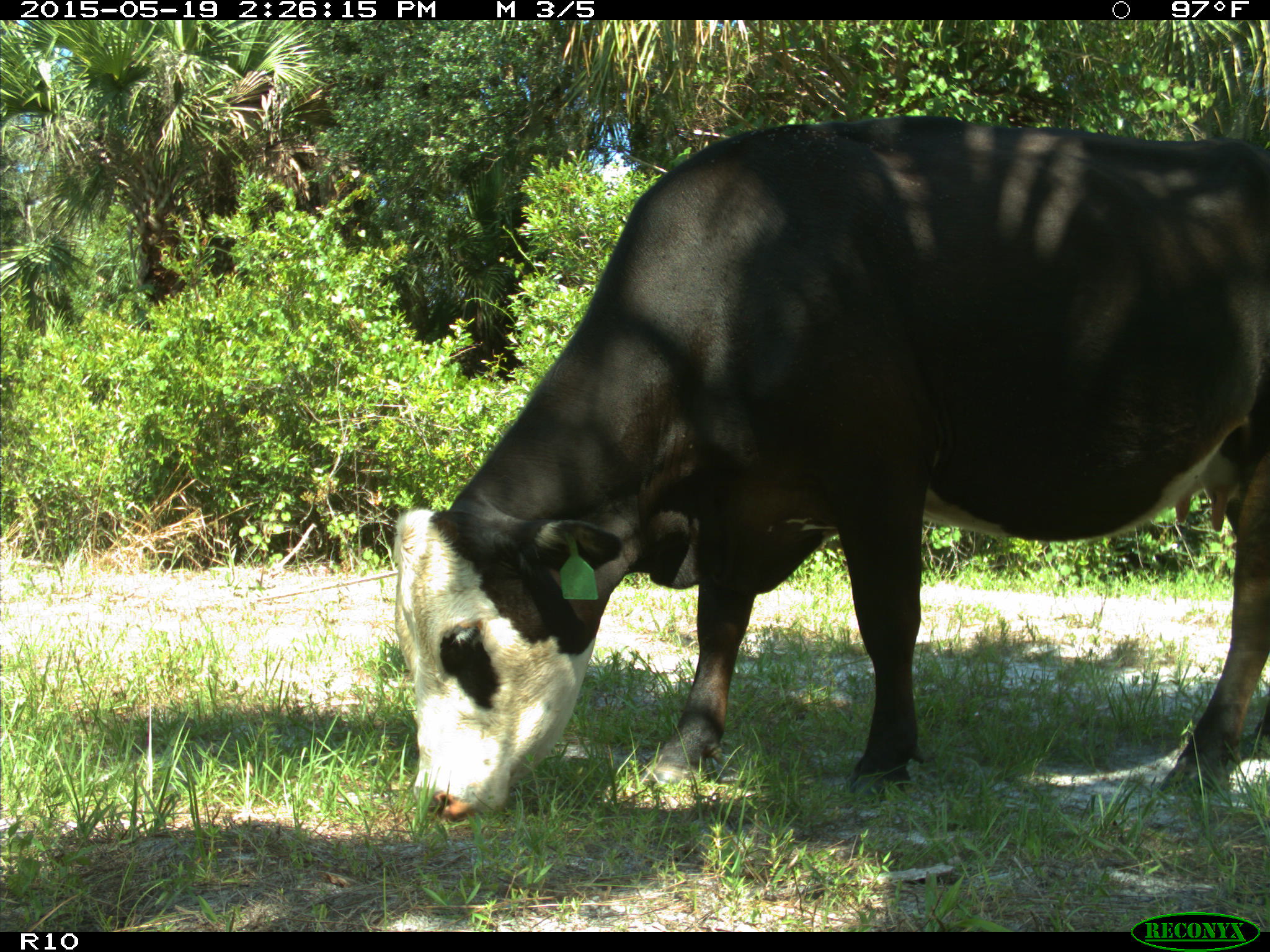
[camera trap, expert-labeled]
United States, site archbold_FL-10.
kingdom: Animalia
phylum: Chordata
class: Mammalia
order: Artiodactyla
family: Bovidae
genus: Bos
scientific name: Bos taurus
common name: domestic cow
Bos taurus (domestic cow).